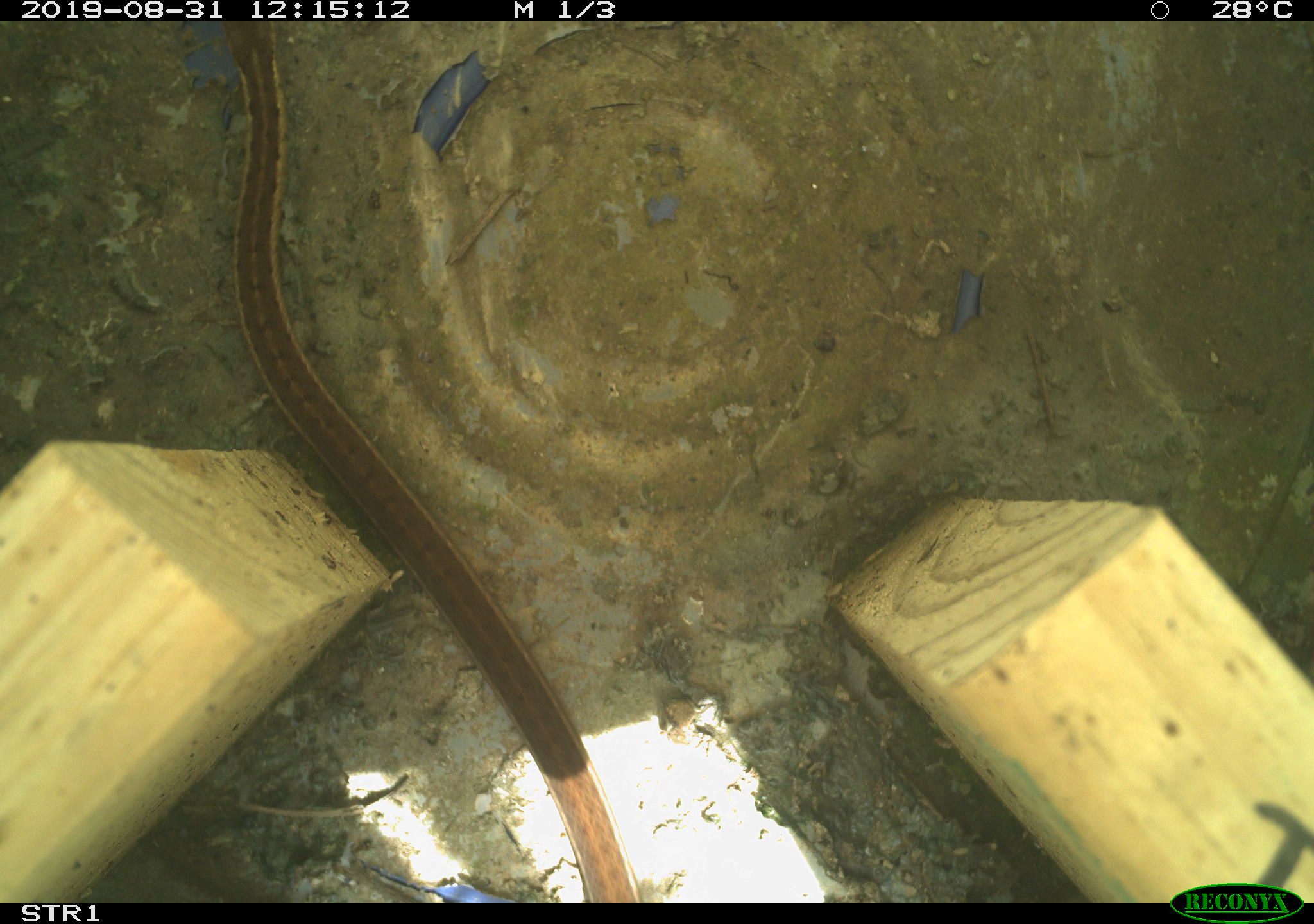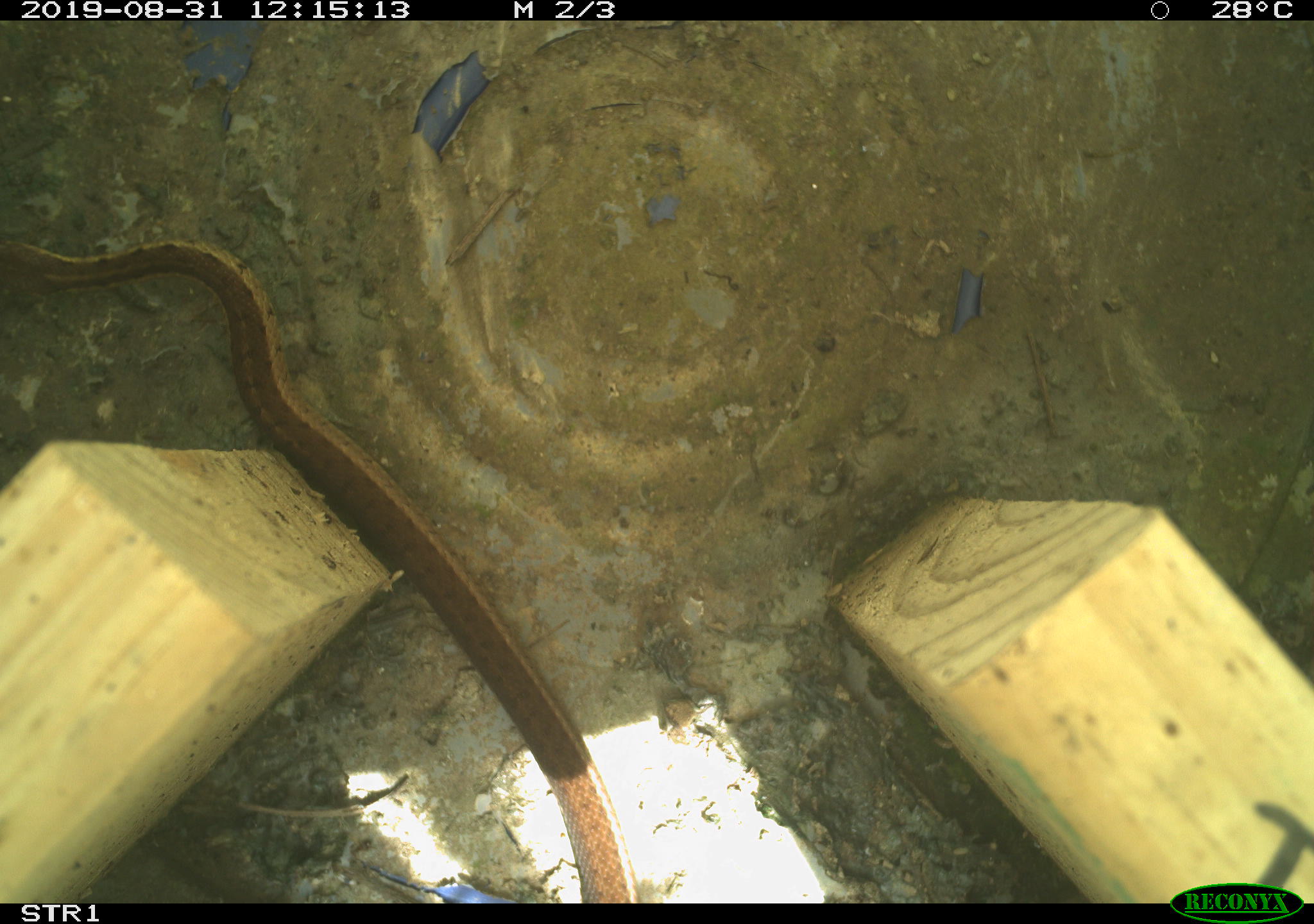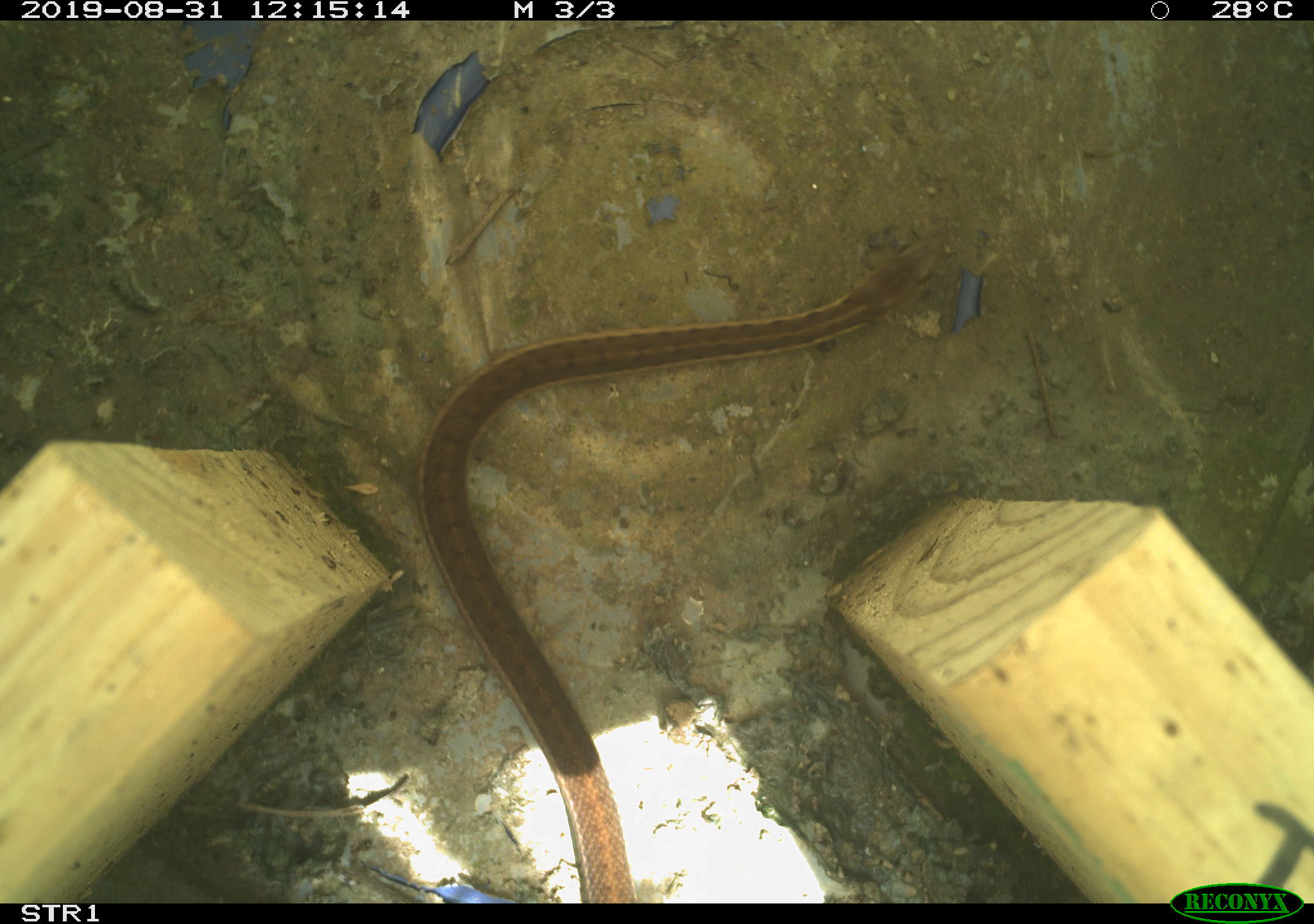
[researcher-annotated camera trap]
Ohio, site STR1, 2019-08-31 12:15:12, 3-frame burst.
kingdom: Animalia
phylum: Chordata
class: Reptilia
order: Squamata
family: Colubridae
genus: Thamnophis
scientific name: Thamnophis sirtalis sirtalis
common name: eastern gartersnake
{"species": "eastern gartersnake (Thamnophis sirtalis sirtalis)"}